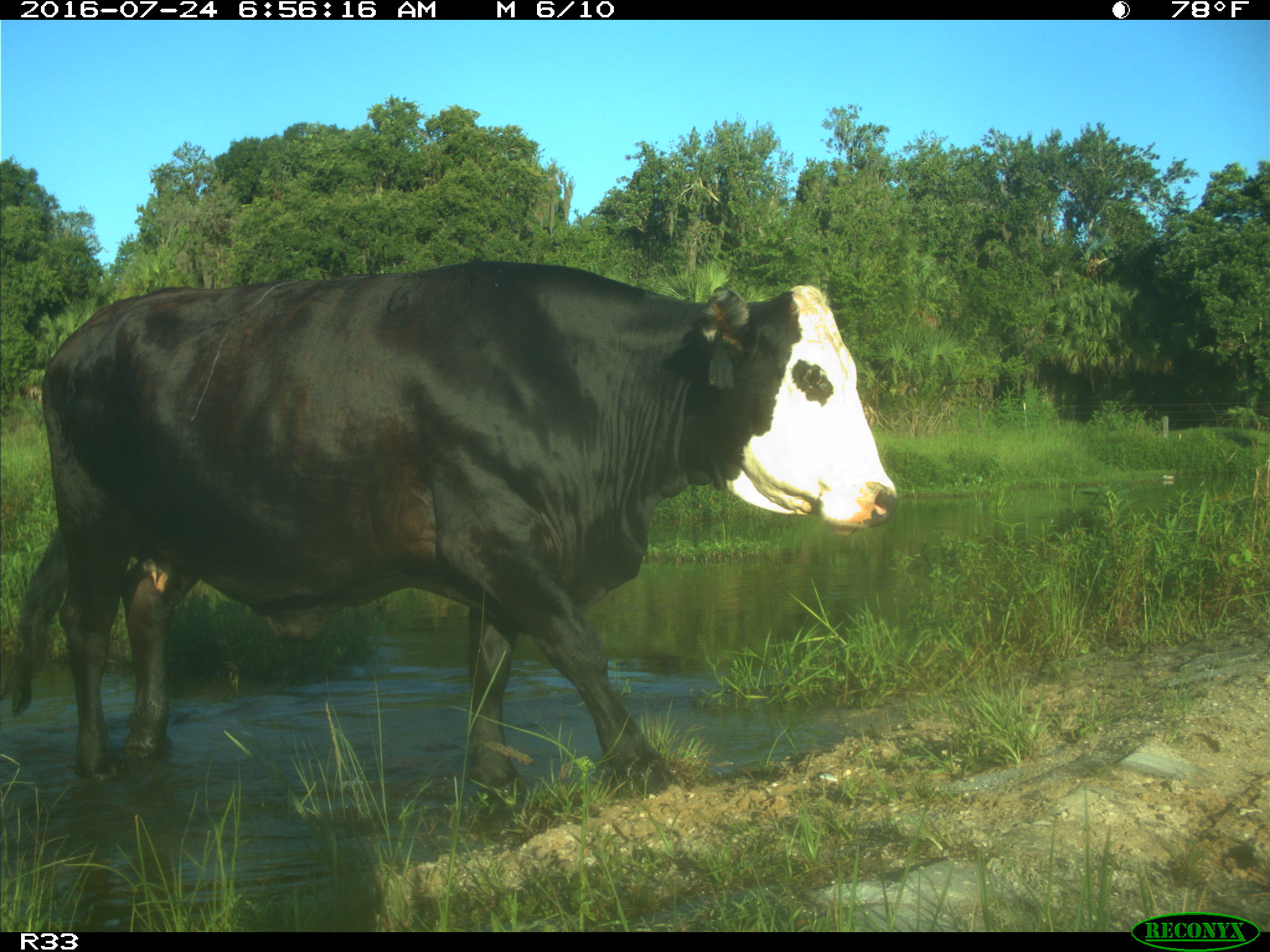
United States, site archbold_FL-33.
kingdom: Animalia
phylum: Chordata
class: Mammalia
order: Artiodactyla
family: Bovidae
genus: Bos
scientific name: Bos taurus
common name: domestic cow